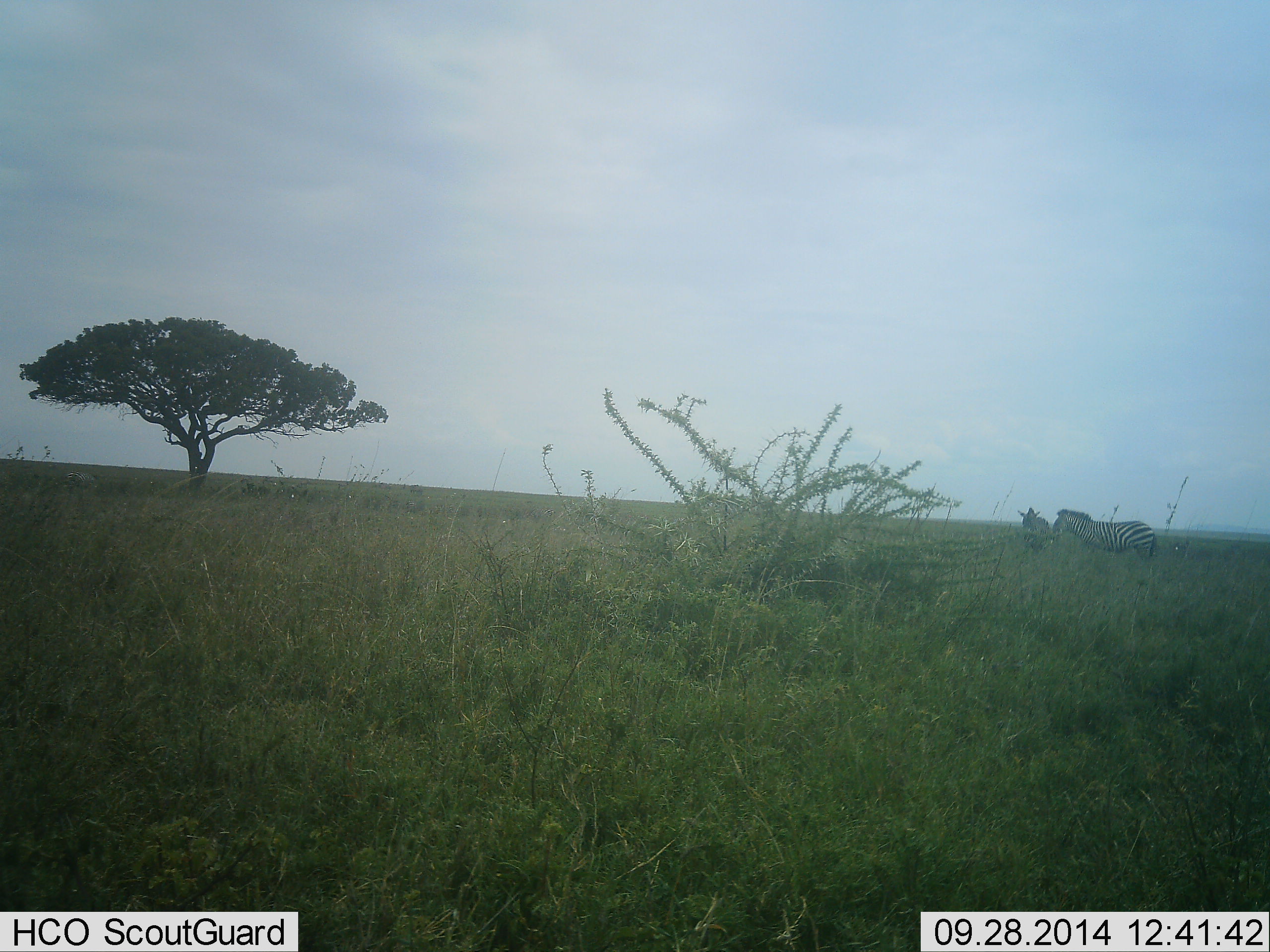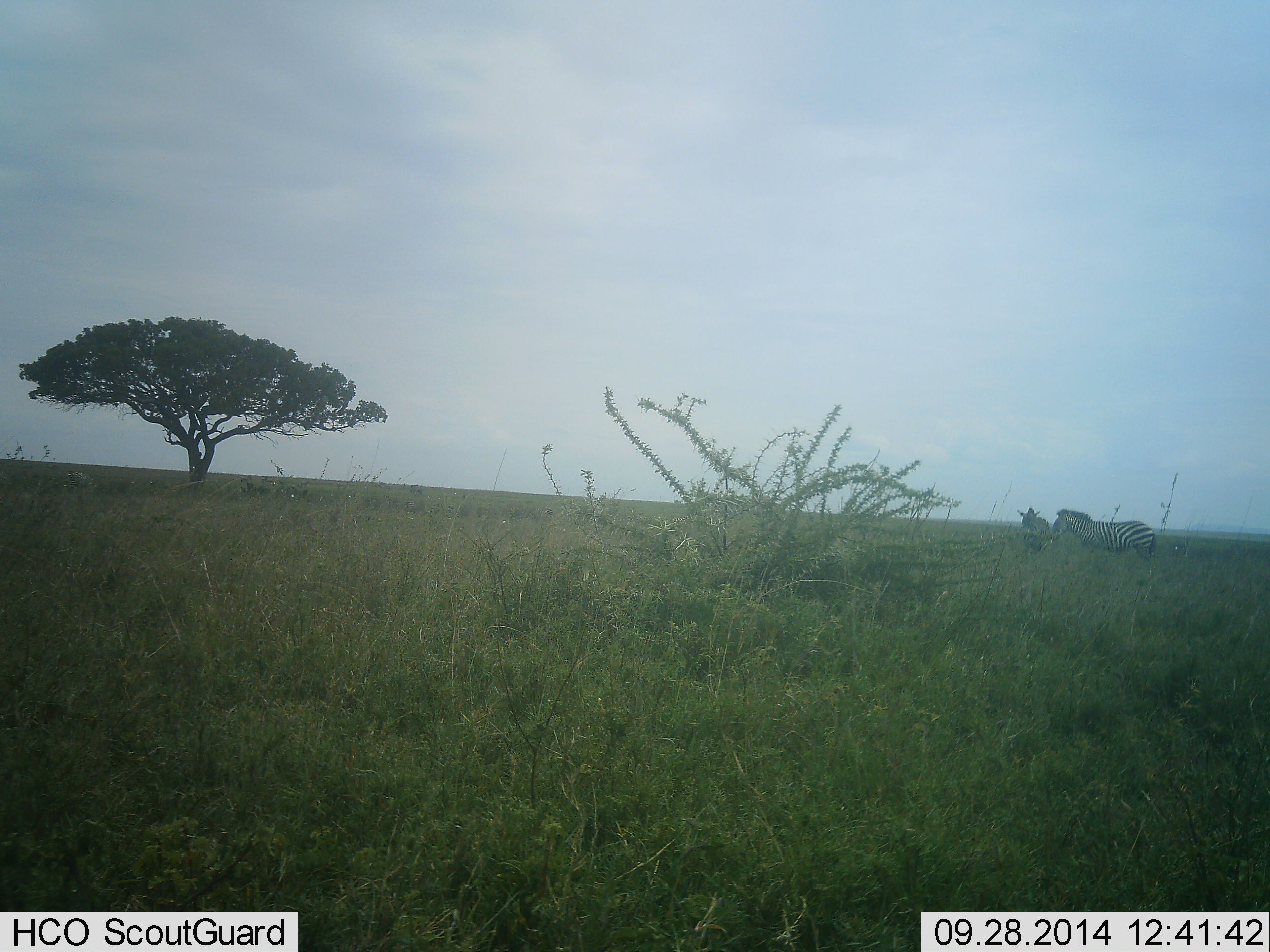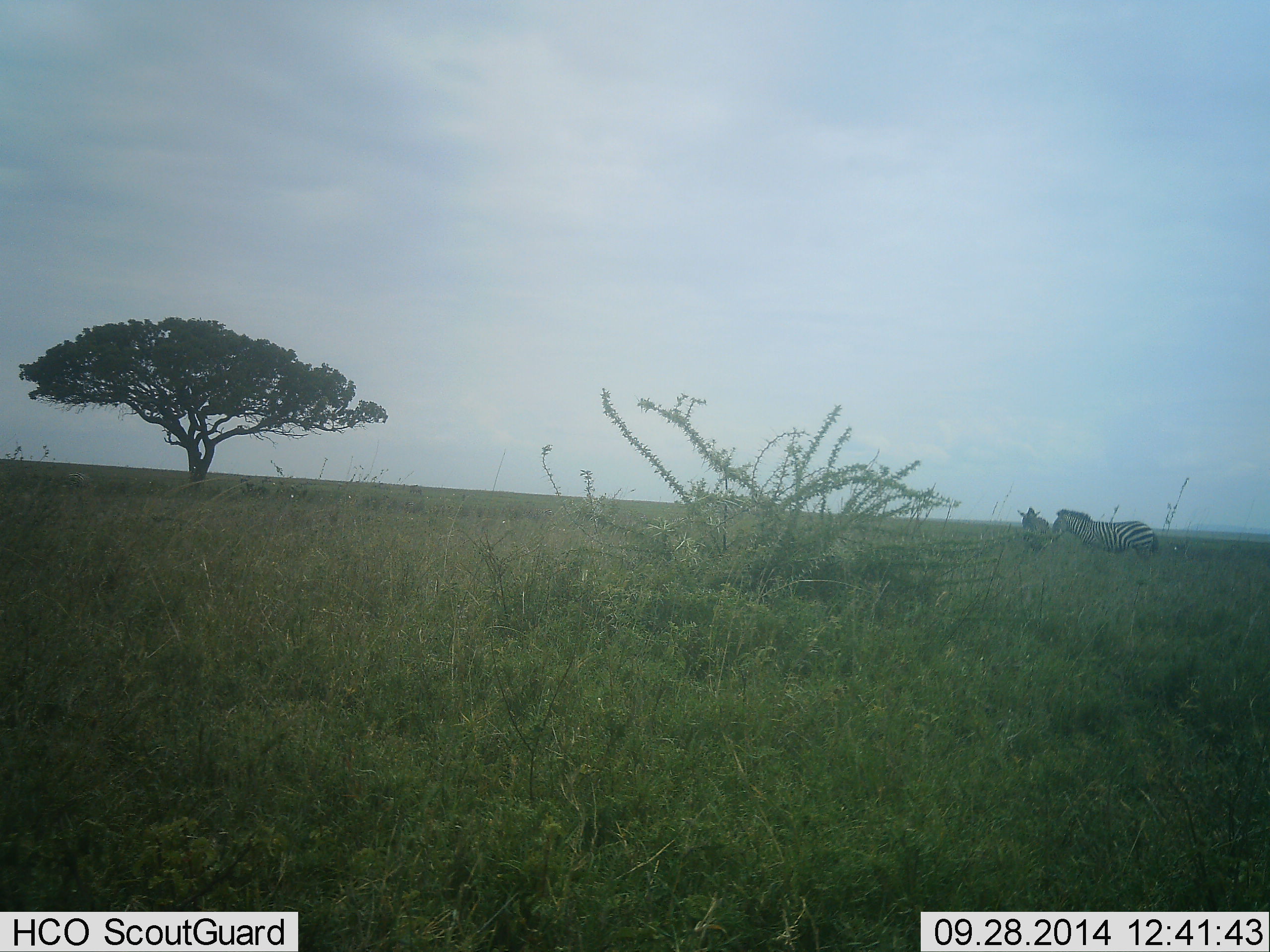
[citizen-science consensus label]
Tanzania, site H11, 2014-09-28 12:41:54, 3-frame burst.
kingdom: Animalia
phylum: Chordata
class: Mammalia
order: Perissodactyla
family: Equidae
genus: Equus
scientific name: Equus quagga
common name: plains zebra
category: zebra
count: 2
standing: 100%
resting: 0%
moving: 0%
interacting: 0%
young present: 0%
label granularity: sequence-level